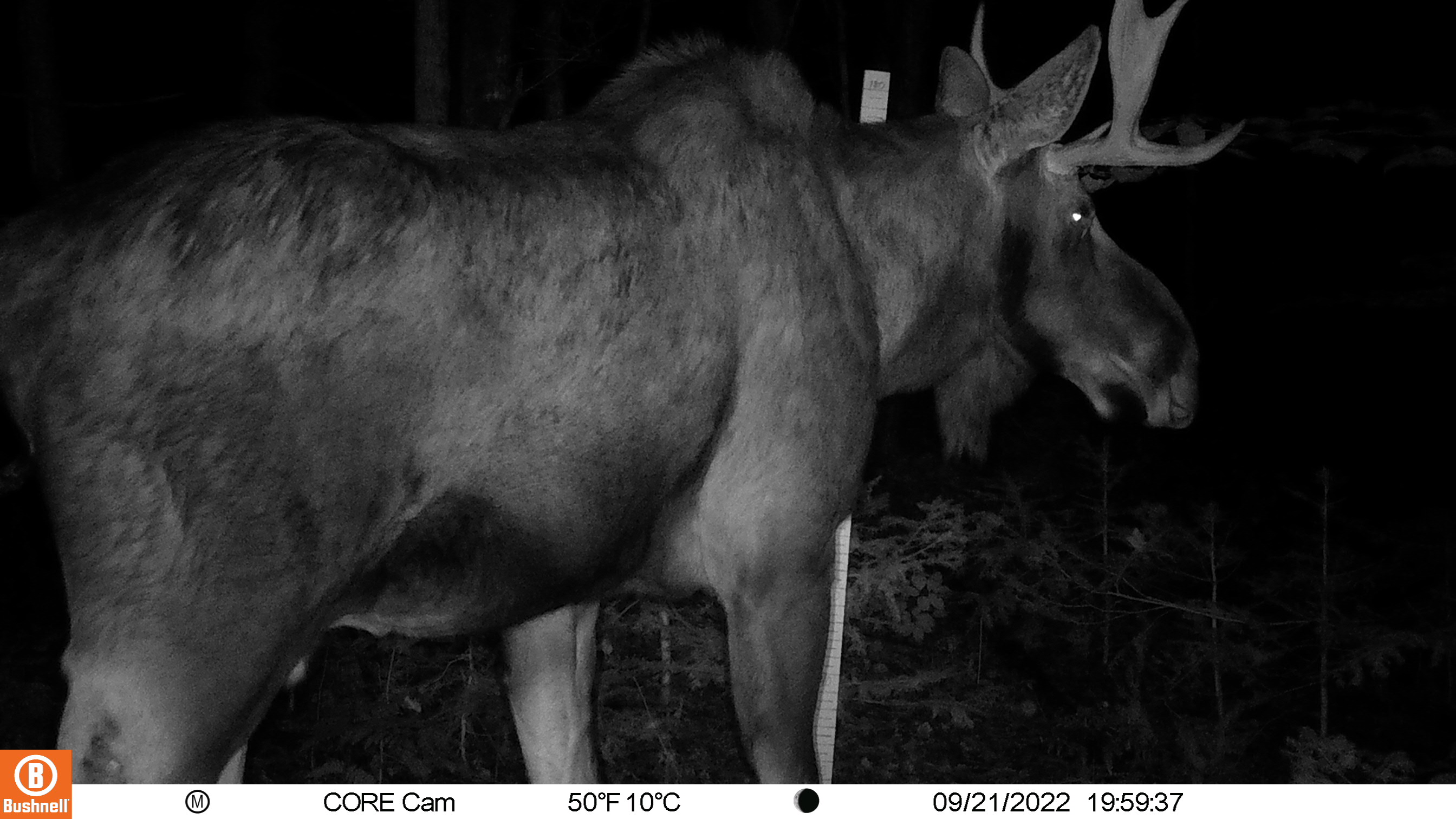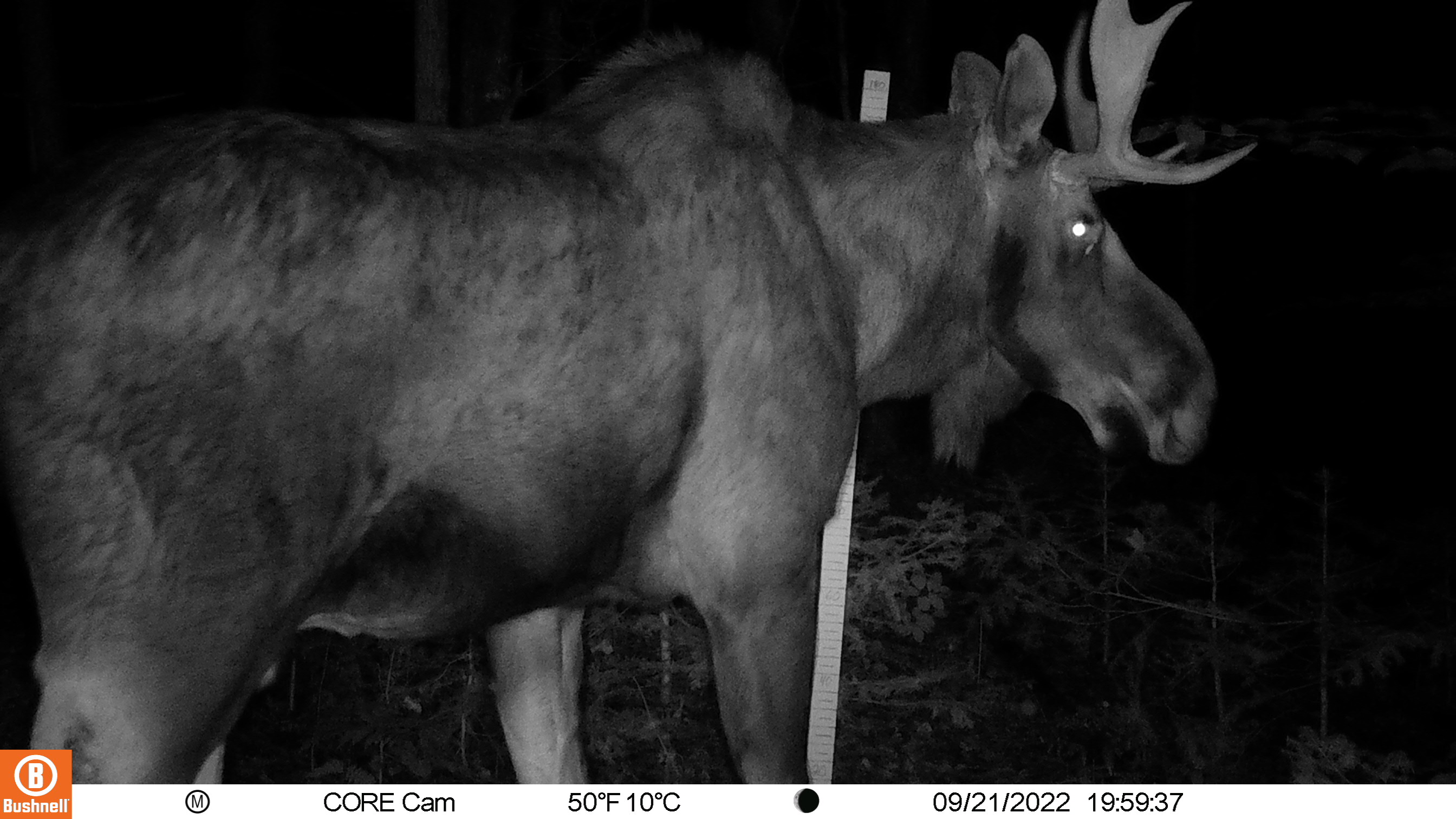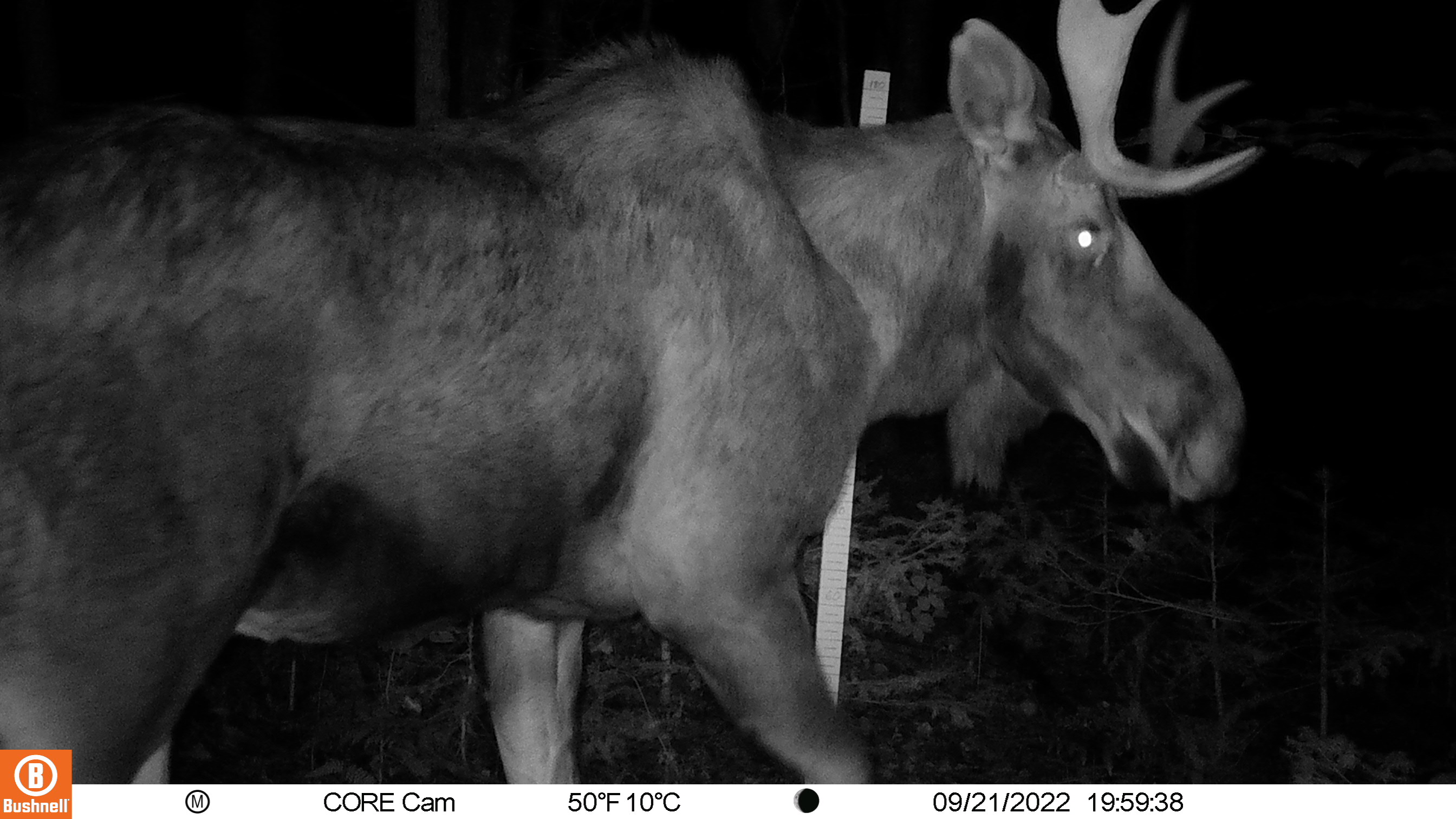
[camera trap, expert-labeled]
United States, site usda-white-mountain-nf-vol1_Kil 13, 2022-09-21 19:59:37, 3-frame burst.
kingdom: Animalia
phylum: Chordata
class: Mammalia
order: Artiodactyla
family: Cervidae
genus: Alces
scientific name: Alces alces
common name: moose